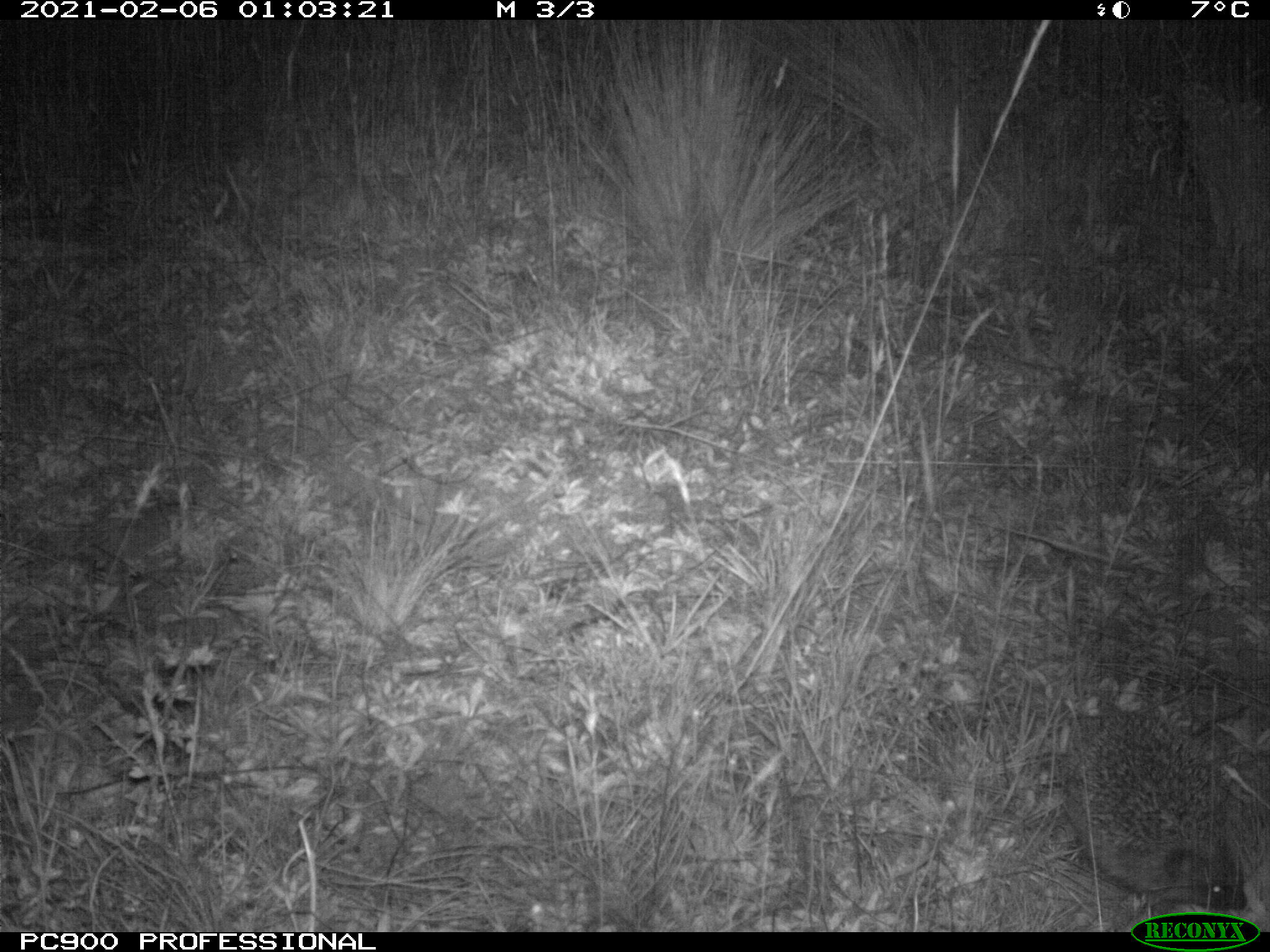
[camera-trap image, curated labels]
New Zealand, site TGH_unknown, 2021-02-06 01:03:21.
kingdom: Animalia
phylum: Chordata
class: Mammalia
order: Eulipotyphla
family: Erinaceidae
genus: Erinaceus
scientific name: Erinaceus europaeus europaeus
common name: european hedgehog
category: hedgehog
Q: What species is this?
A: Hedgehog (european hedgehog) (Erinaceus europaeus europaeus).